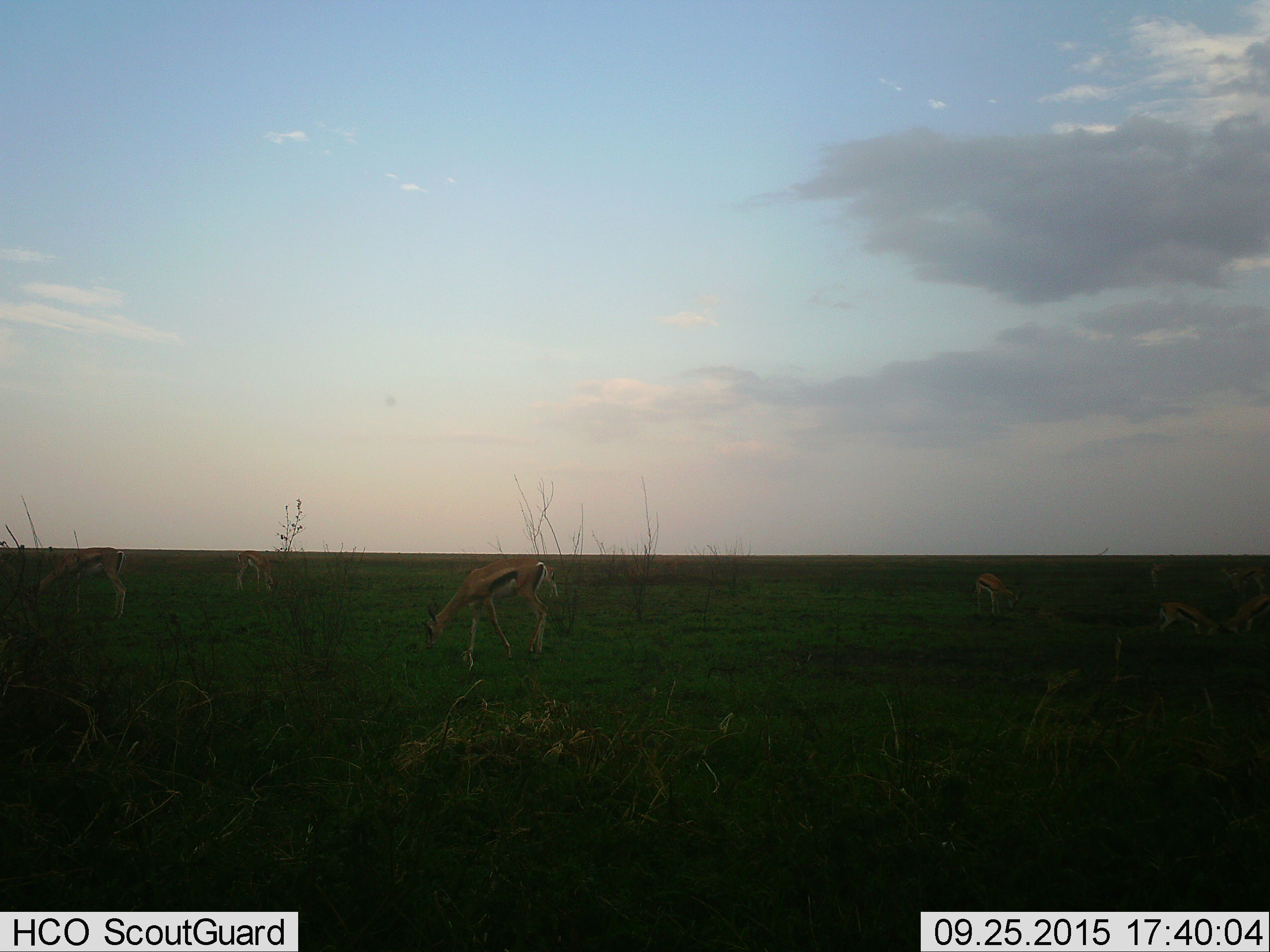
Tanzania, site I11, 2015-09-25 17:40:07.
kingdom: Animalia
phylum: Chordata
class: Mammalia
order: Artiodactyla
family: Bovidae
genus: Eudorcas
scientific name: Eudorcas thomsonii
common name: thomson's gazelle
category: gazellethomsons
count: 6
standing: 38%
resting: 0%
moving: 0%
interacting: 12%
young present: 0%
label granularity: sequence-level